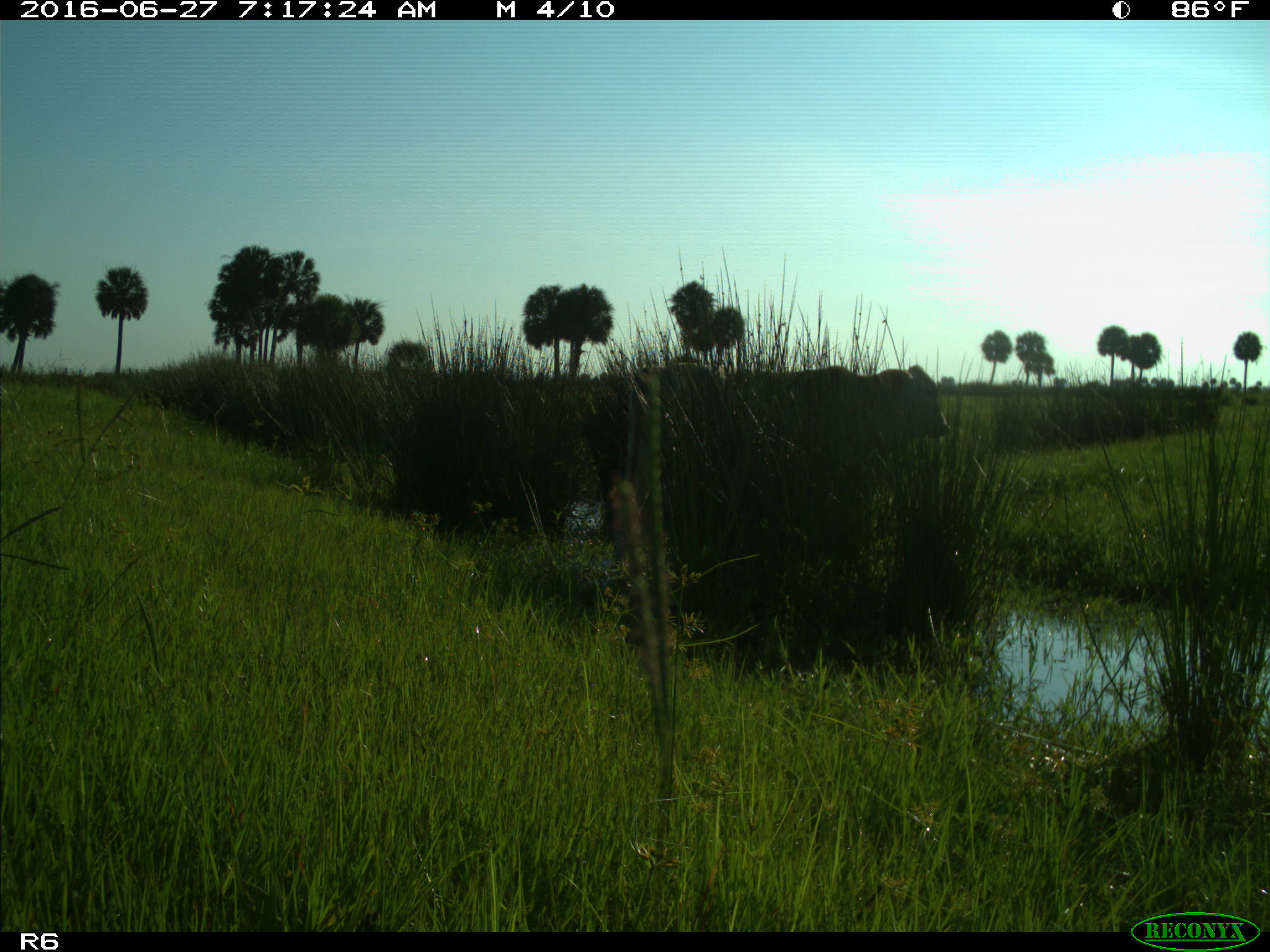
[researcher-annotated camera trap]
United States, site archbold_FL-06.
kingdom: Animalia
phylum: Chordata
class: Mammalia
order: Artiodactyla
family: Bovidae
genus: Bos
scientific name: Bos taurus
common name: domestic cow